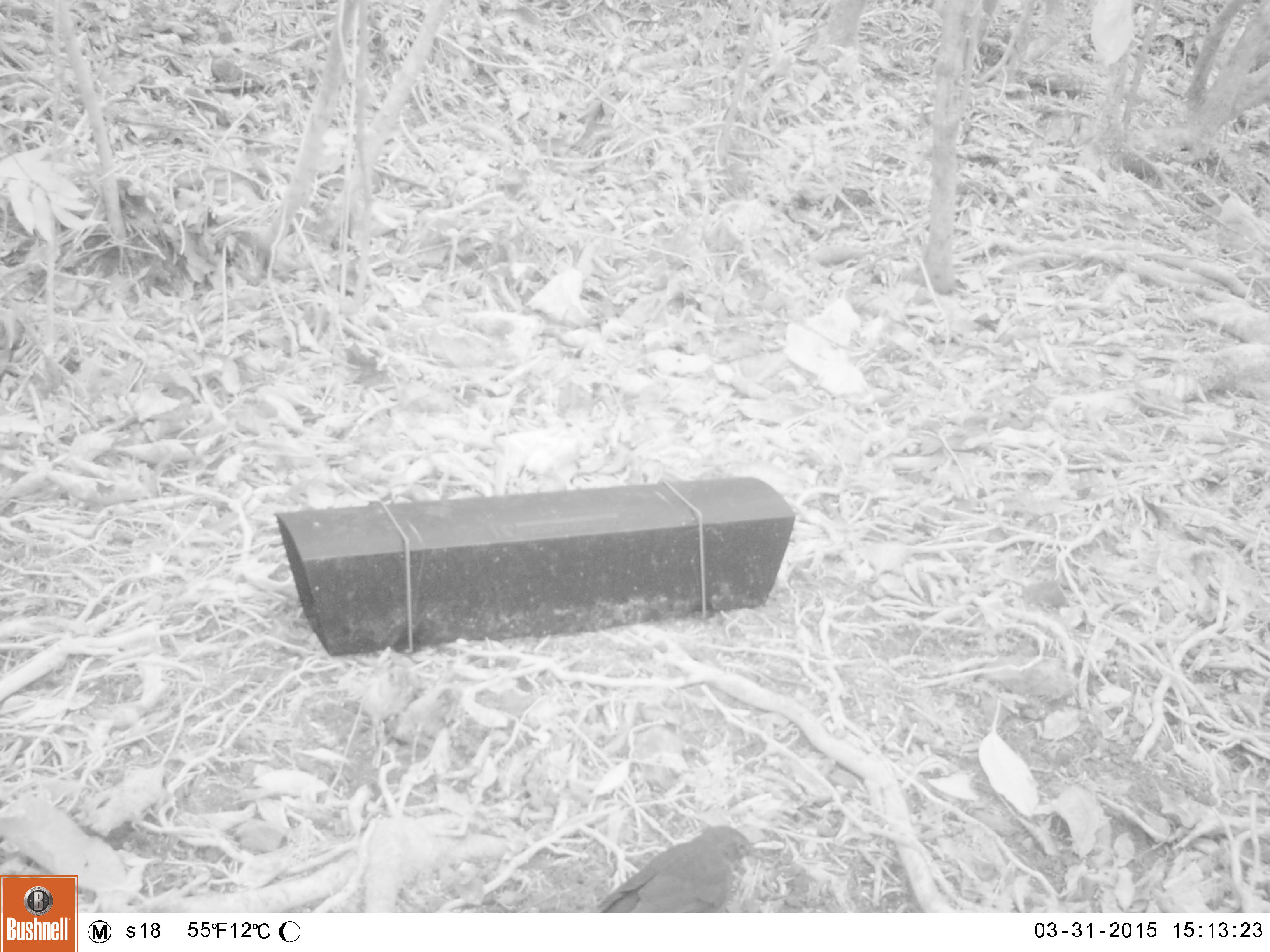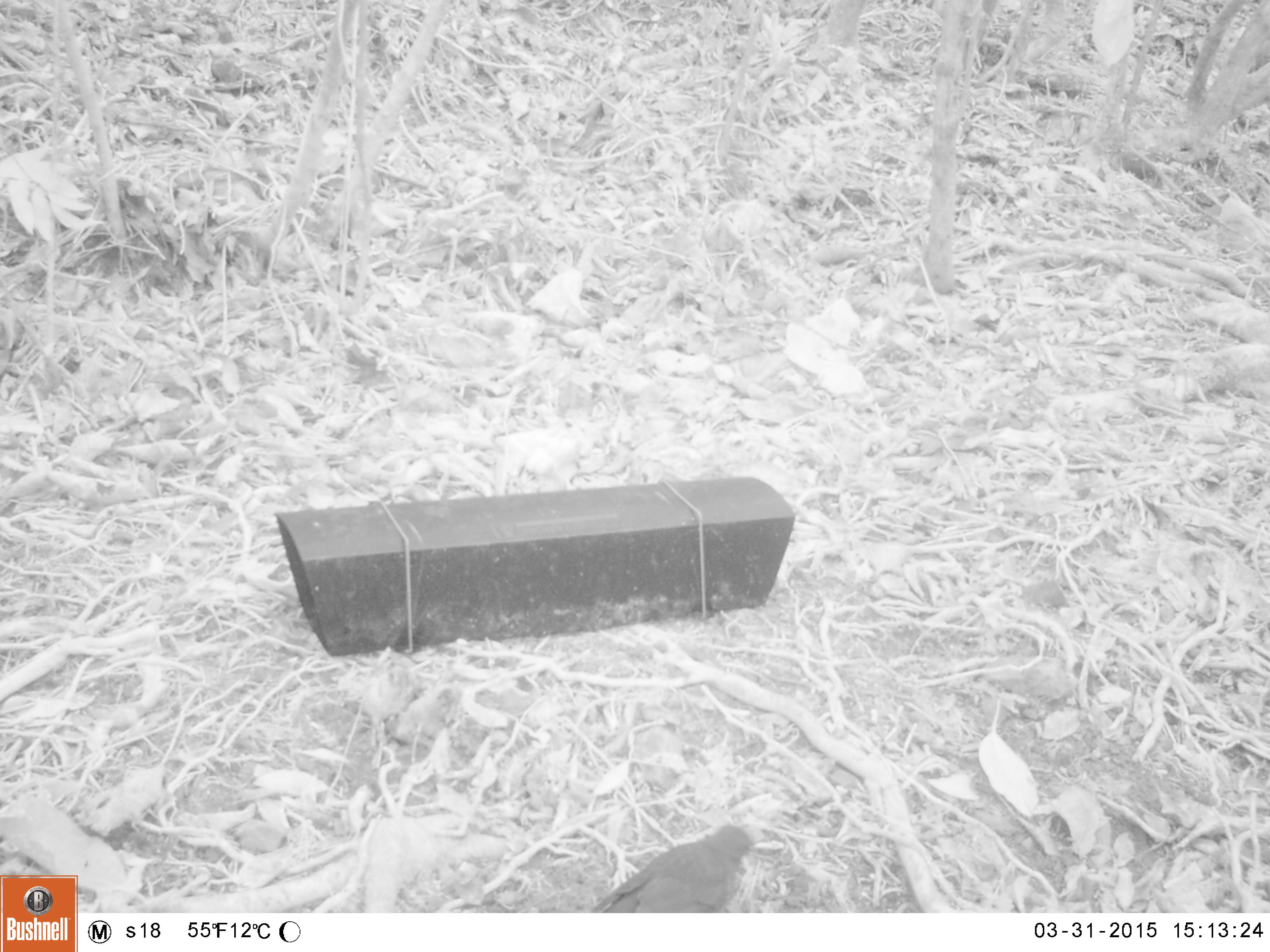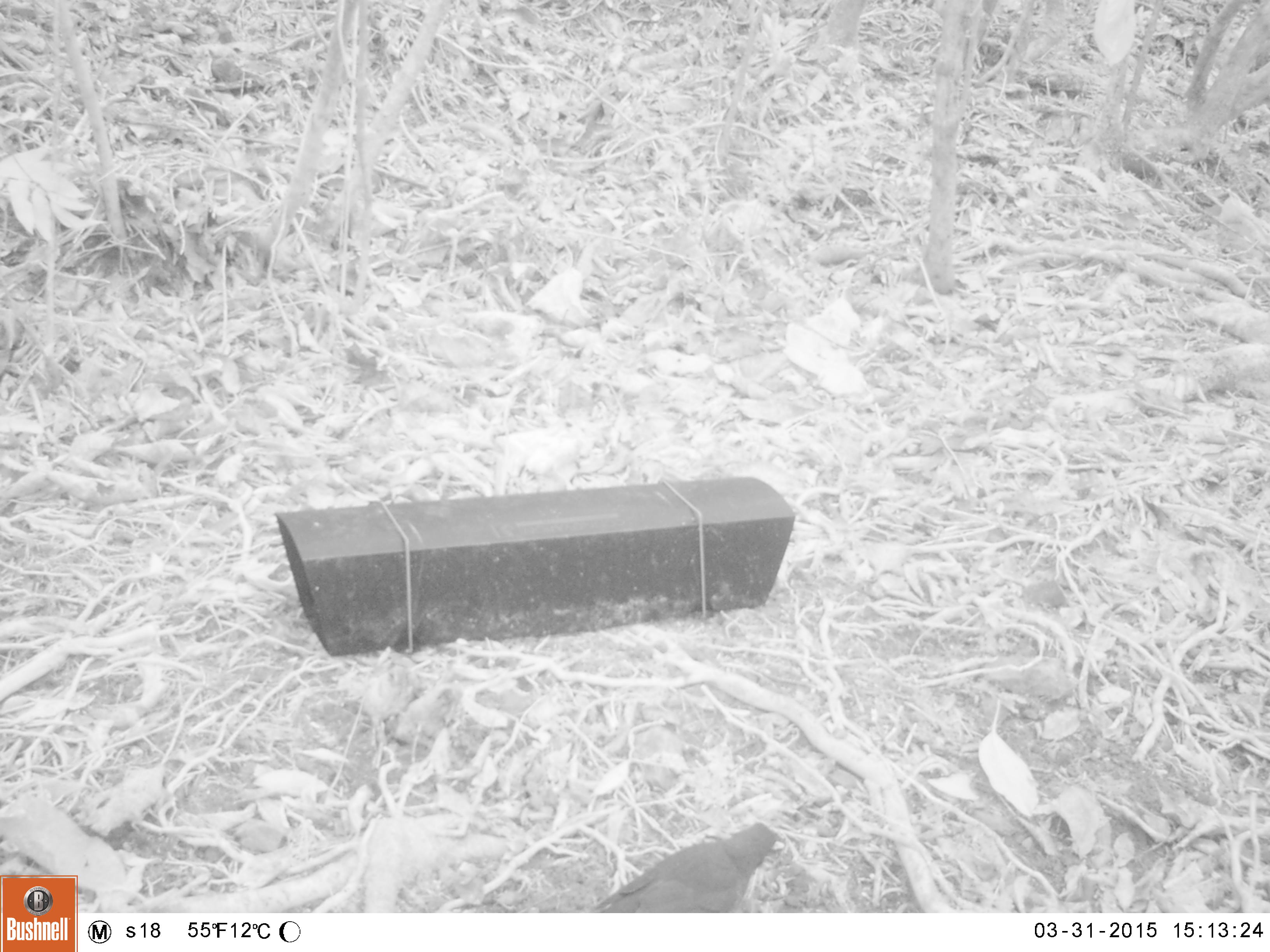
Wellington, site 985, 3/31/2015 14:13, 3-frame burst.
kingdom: Animalia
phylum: Chordata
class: Aves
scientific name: Aves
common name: bird